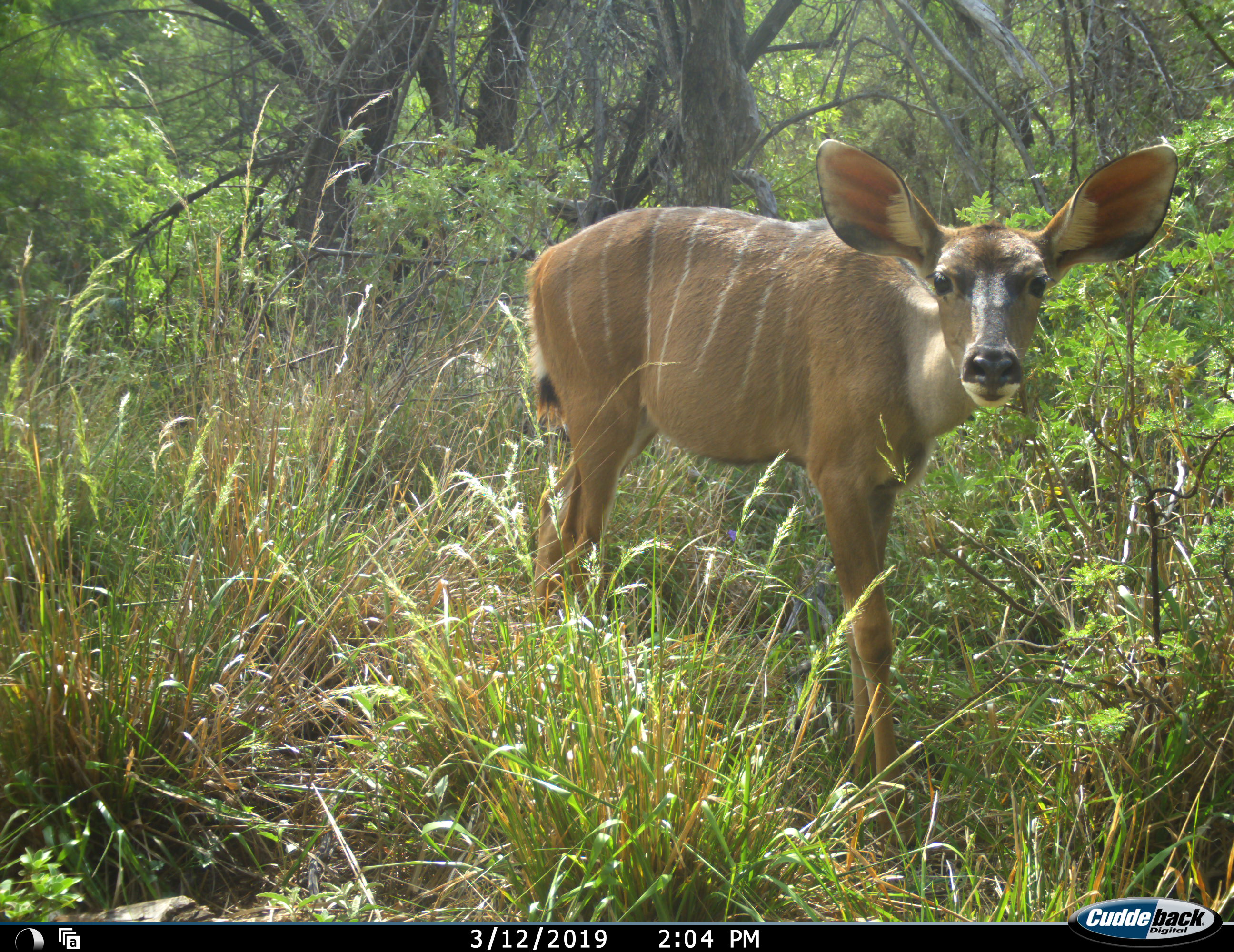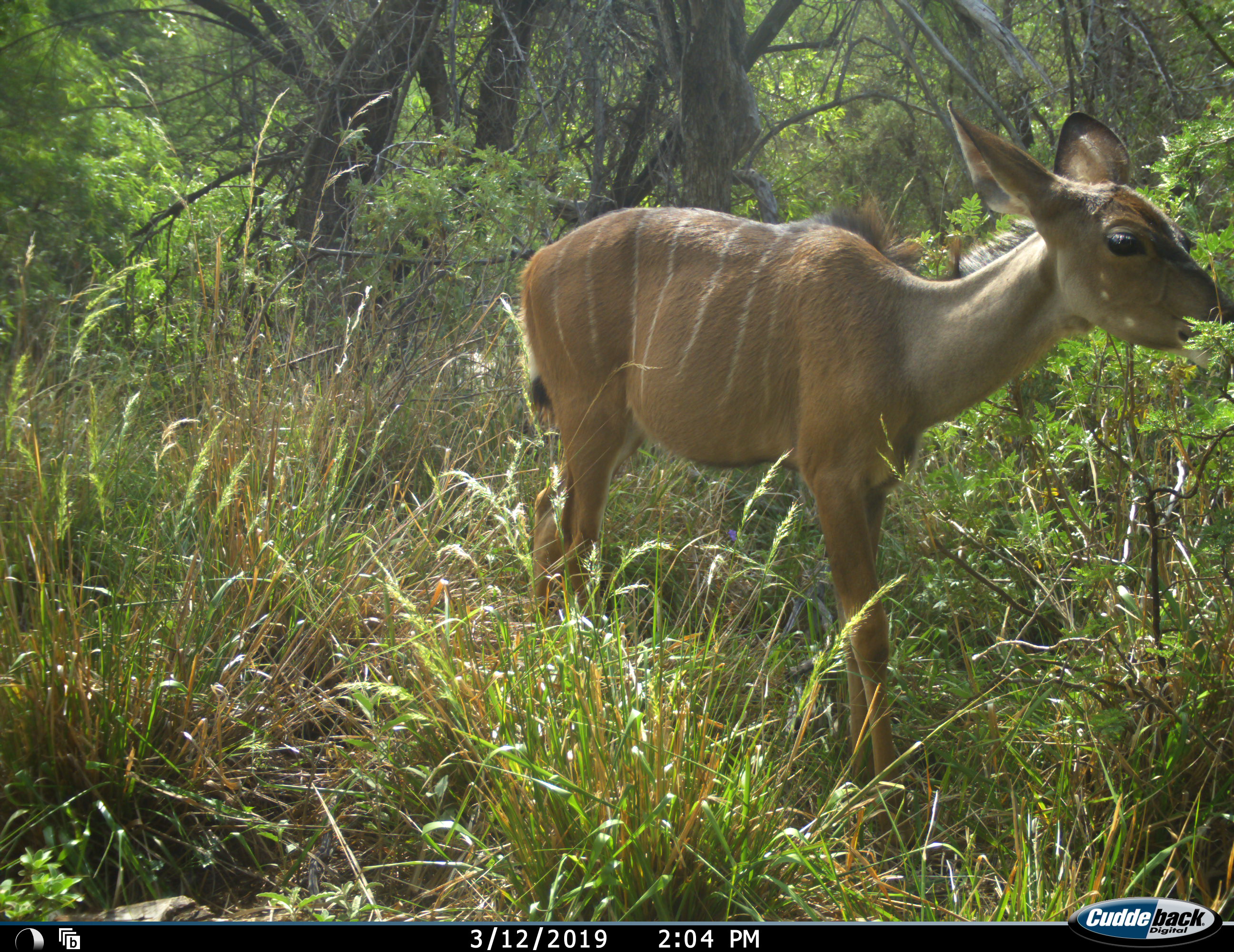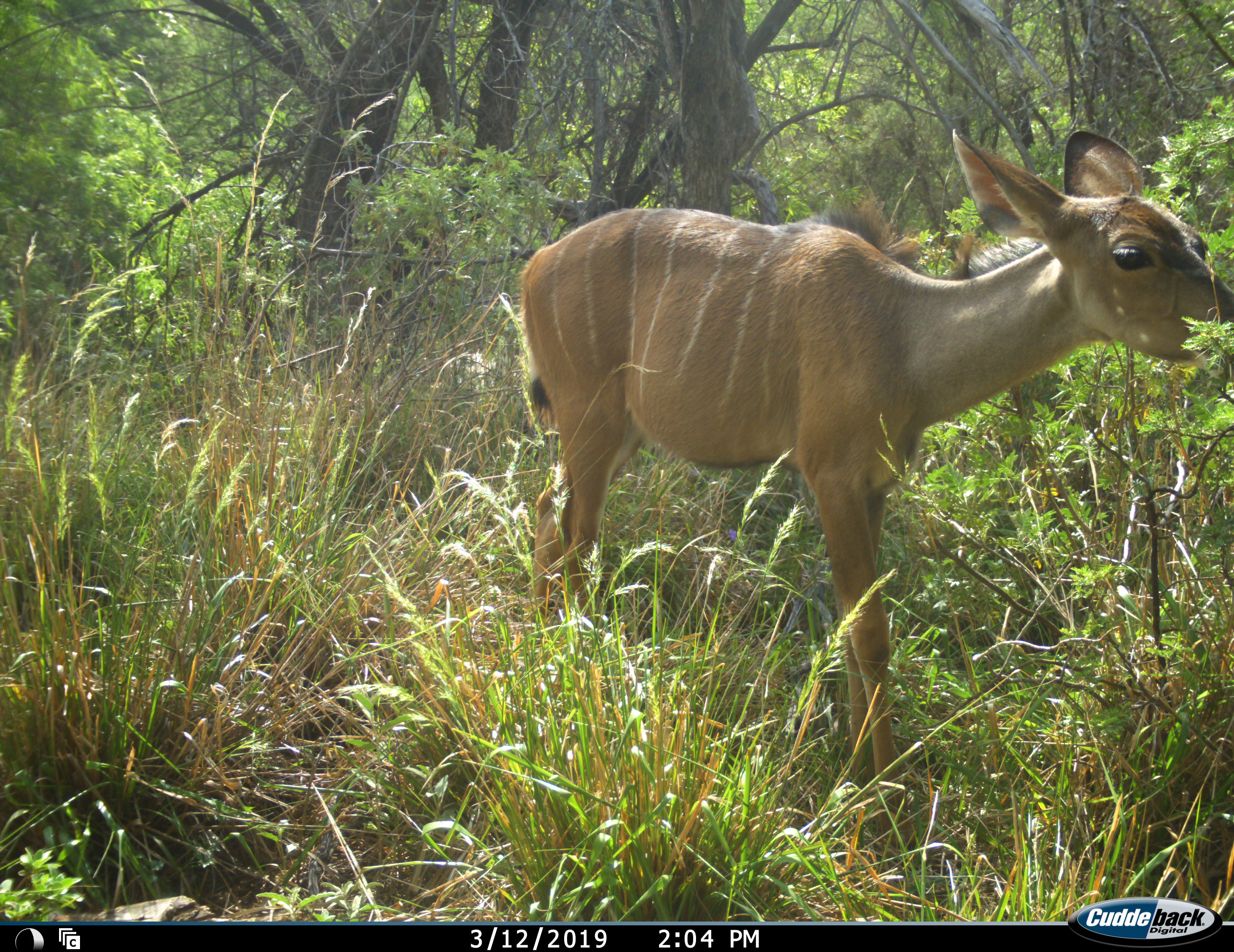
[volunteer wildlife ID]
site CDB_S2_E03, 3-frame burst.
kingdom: Animalia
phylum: Chordata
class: Mammalia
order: Artiodactyla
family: Bovidae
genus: Tragelaphus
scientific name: Tragelaphus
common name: kudu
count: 1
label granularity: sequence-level